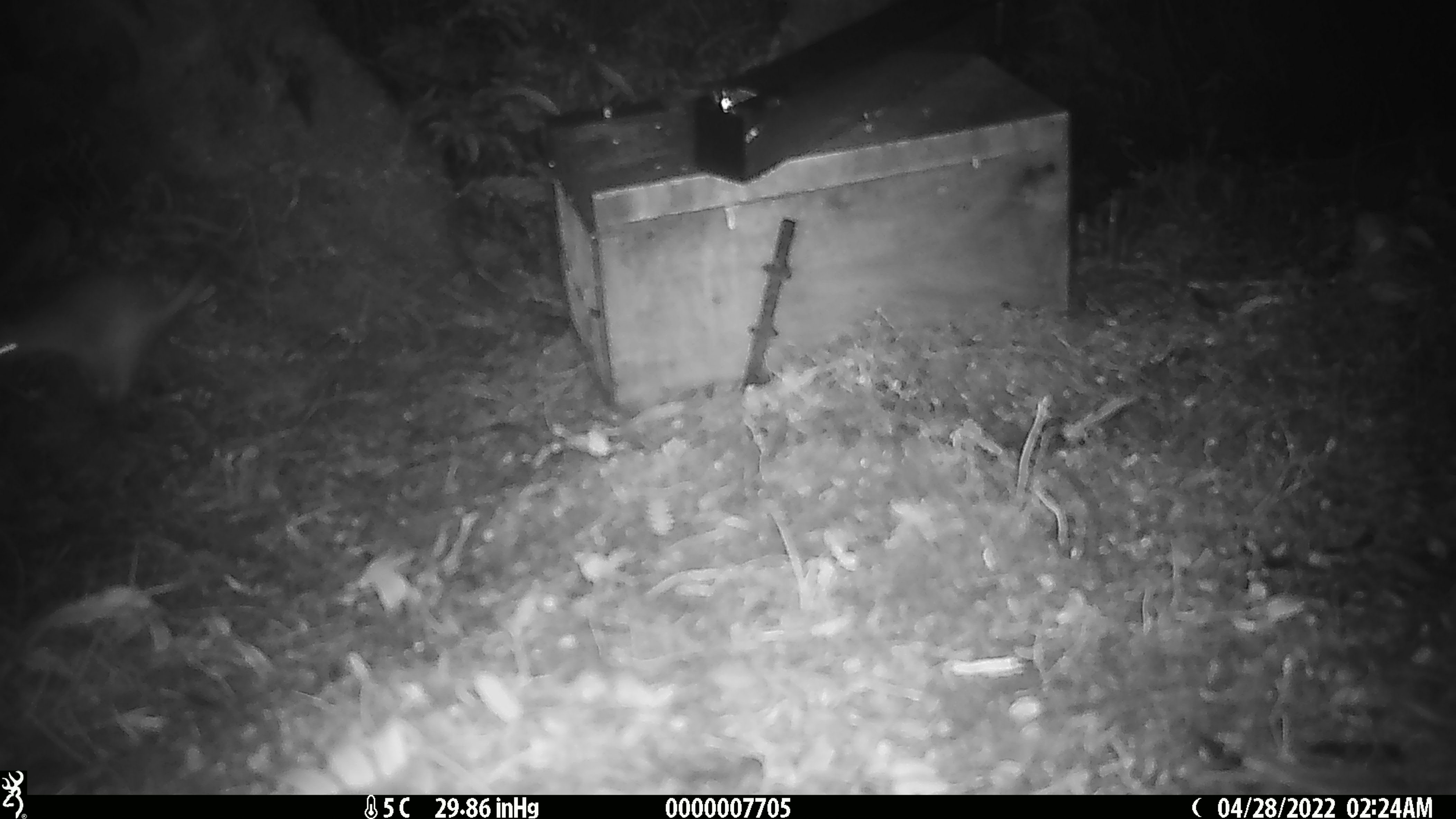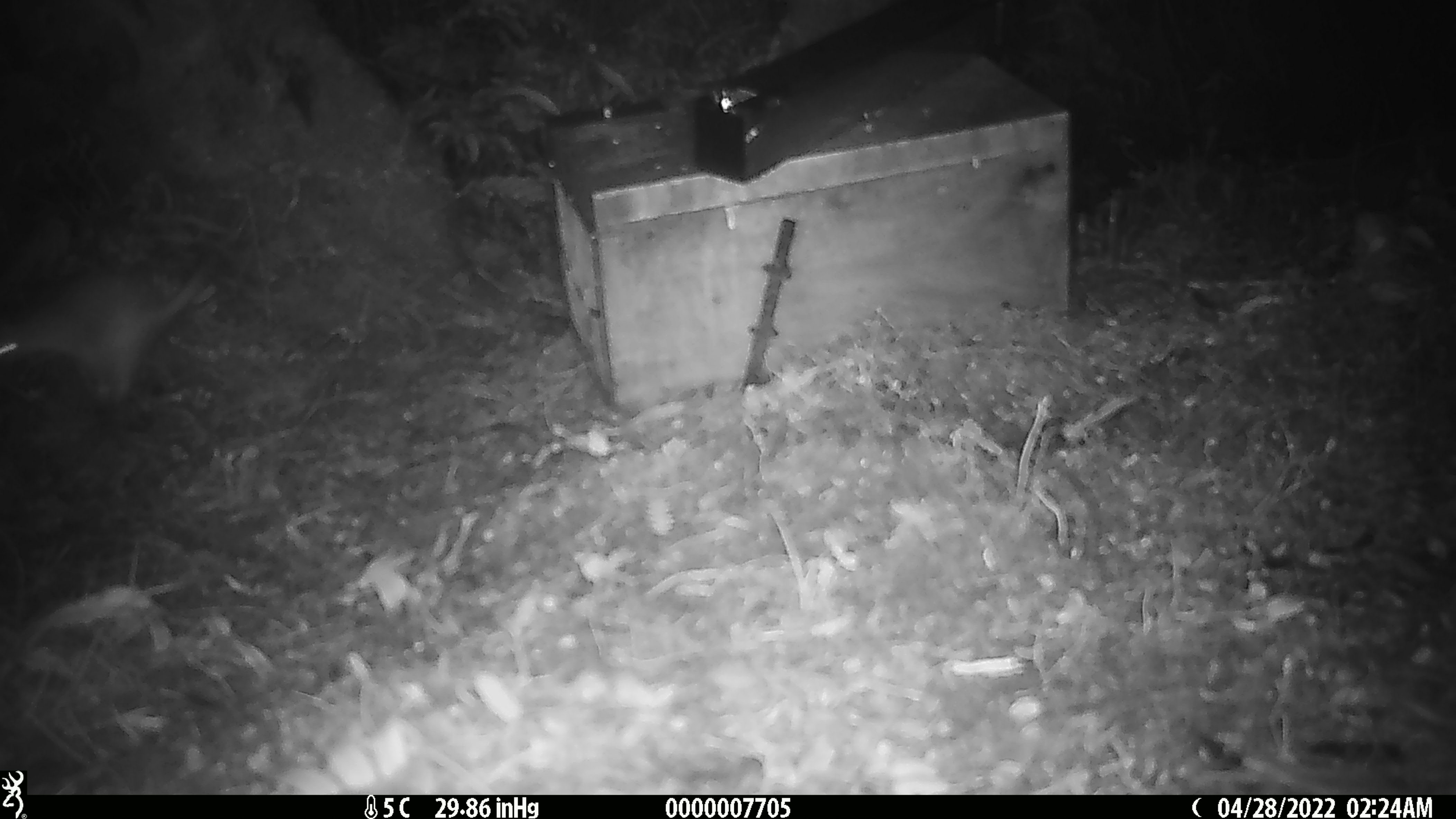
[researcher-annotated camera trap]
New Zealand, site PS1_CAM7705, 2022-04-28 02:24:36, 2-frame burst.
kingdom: Animalia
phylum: Chordata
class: Mammalia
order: Carnivora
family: Mustelidae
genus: Mustela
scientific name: Mustela erminea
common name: stoat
Stoat (Mustela erminea).